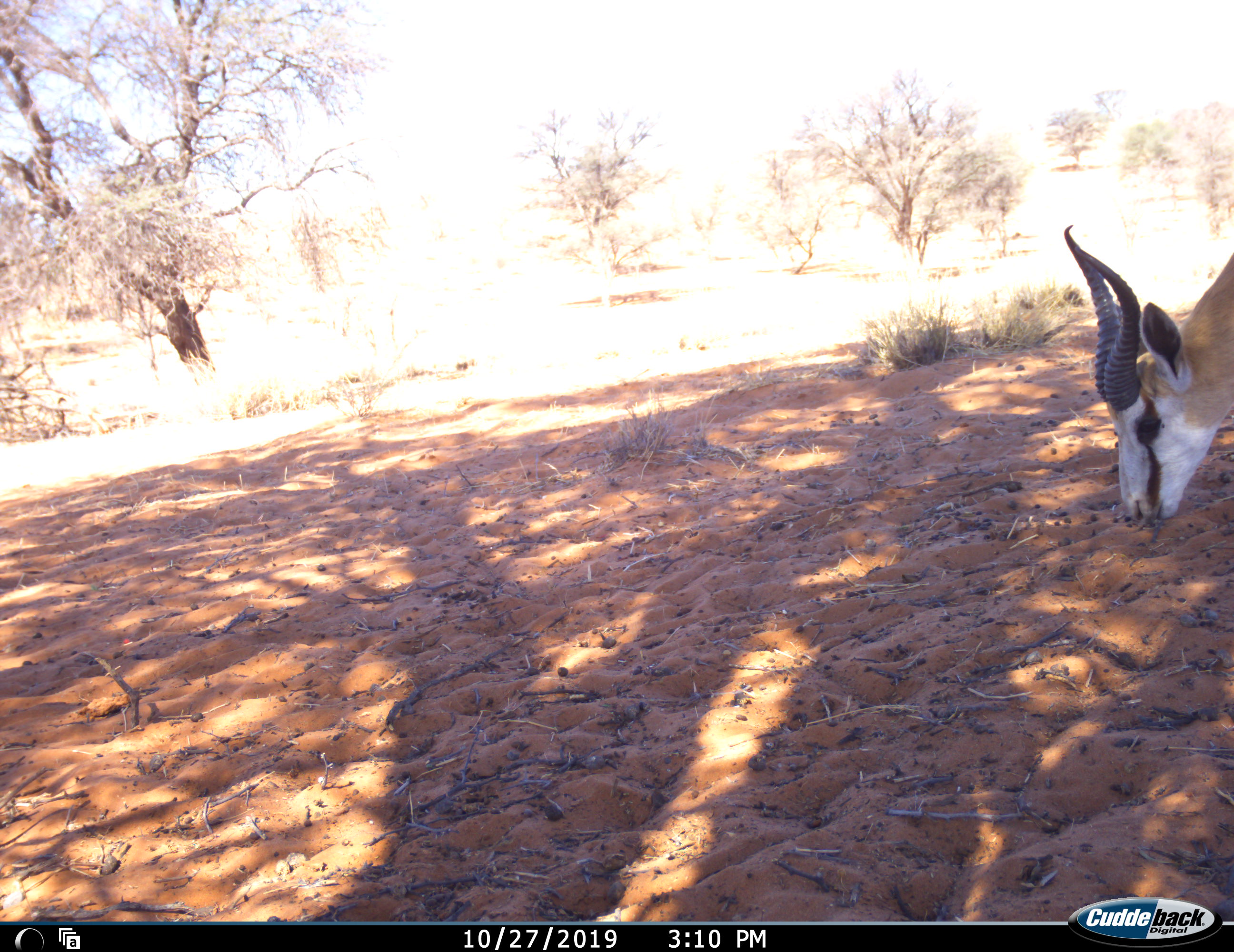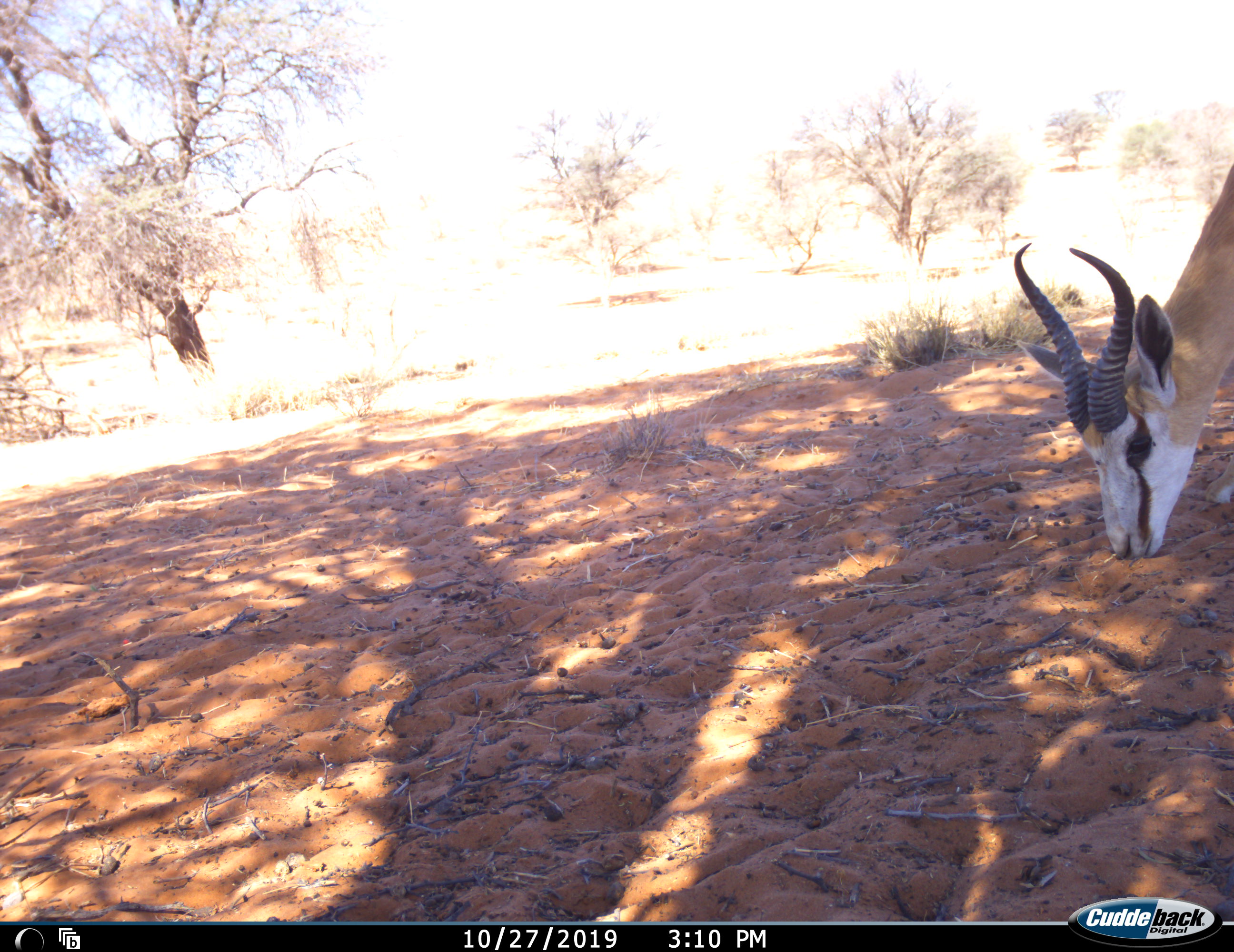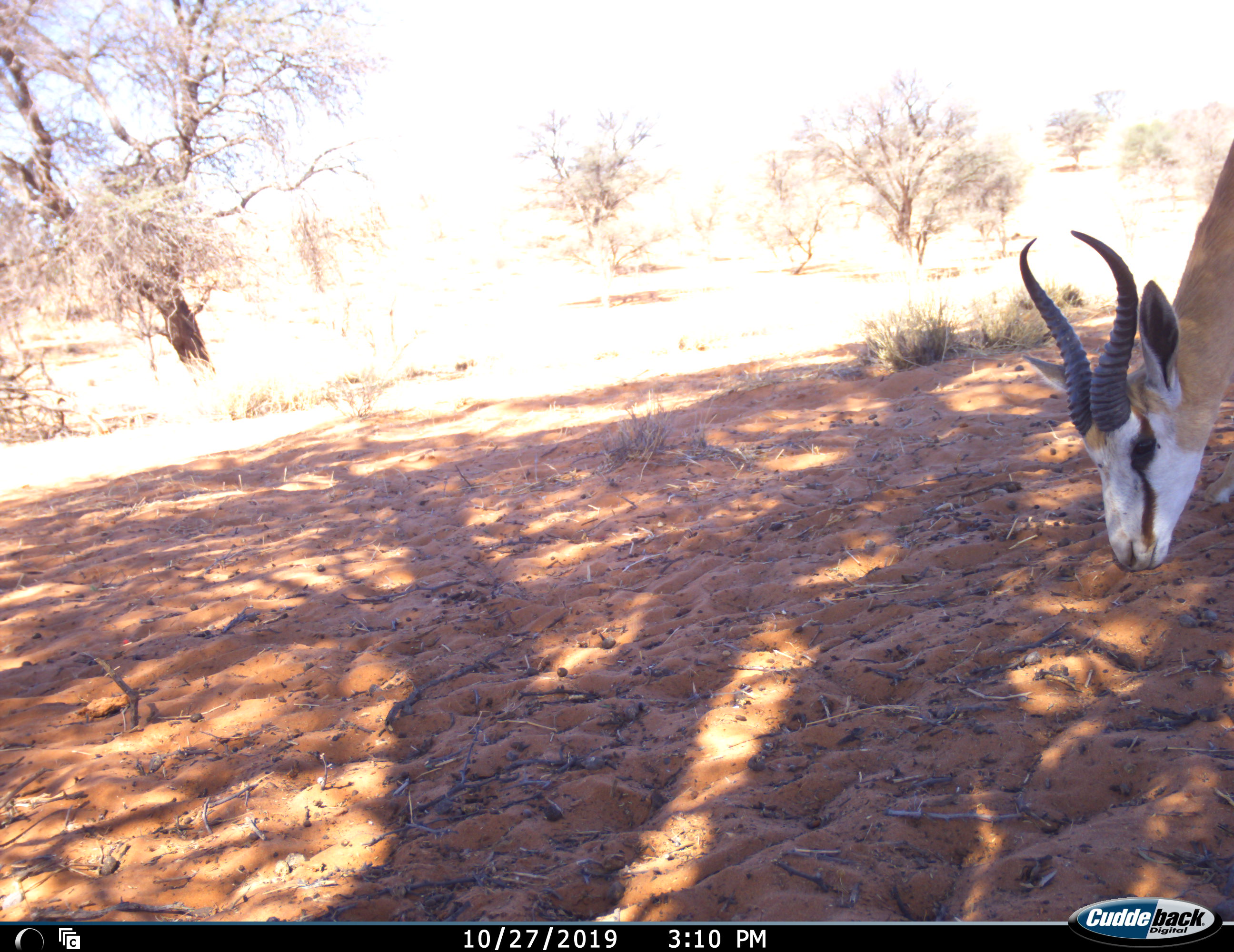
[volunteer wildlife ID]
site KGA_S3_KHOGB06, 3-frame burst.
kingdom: Animalia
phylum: Chordata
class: Mammalia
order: Artiodactyla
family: Bovidae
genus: Antidorcas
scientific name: Antidorcas marsupialis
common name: springbok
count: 1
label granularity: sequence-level